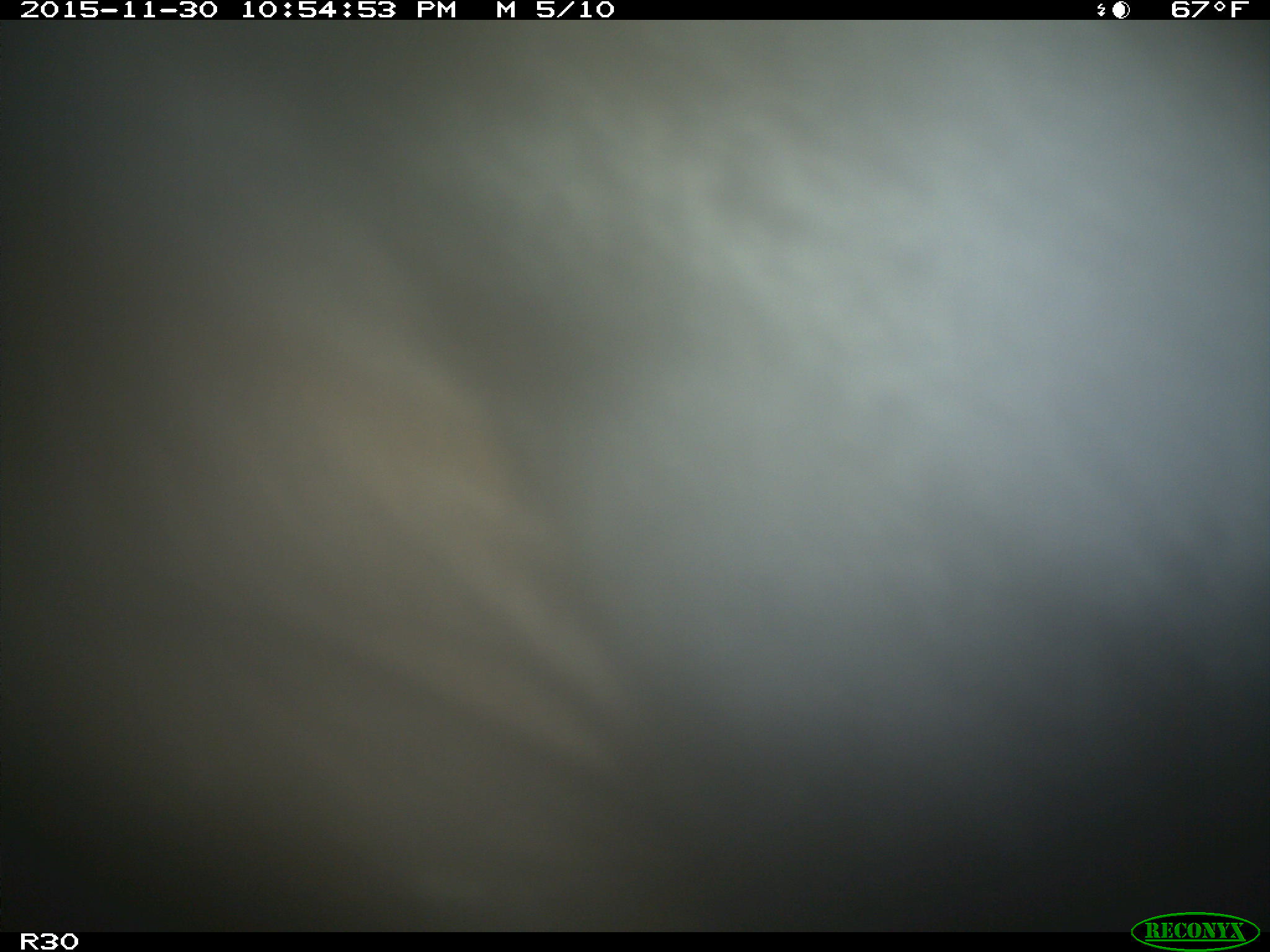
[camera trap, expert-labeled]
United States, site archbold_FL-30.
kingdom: Animalia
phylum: Chordata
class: Mammalia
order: Artiodactyla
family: Bovidae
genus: Bos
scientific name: Bos taurus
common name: domestic cow